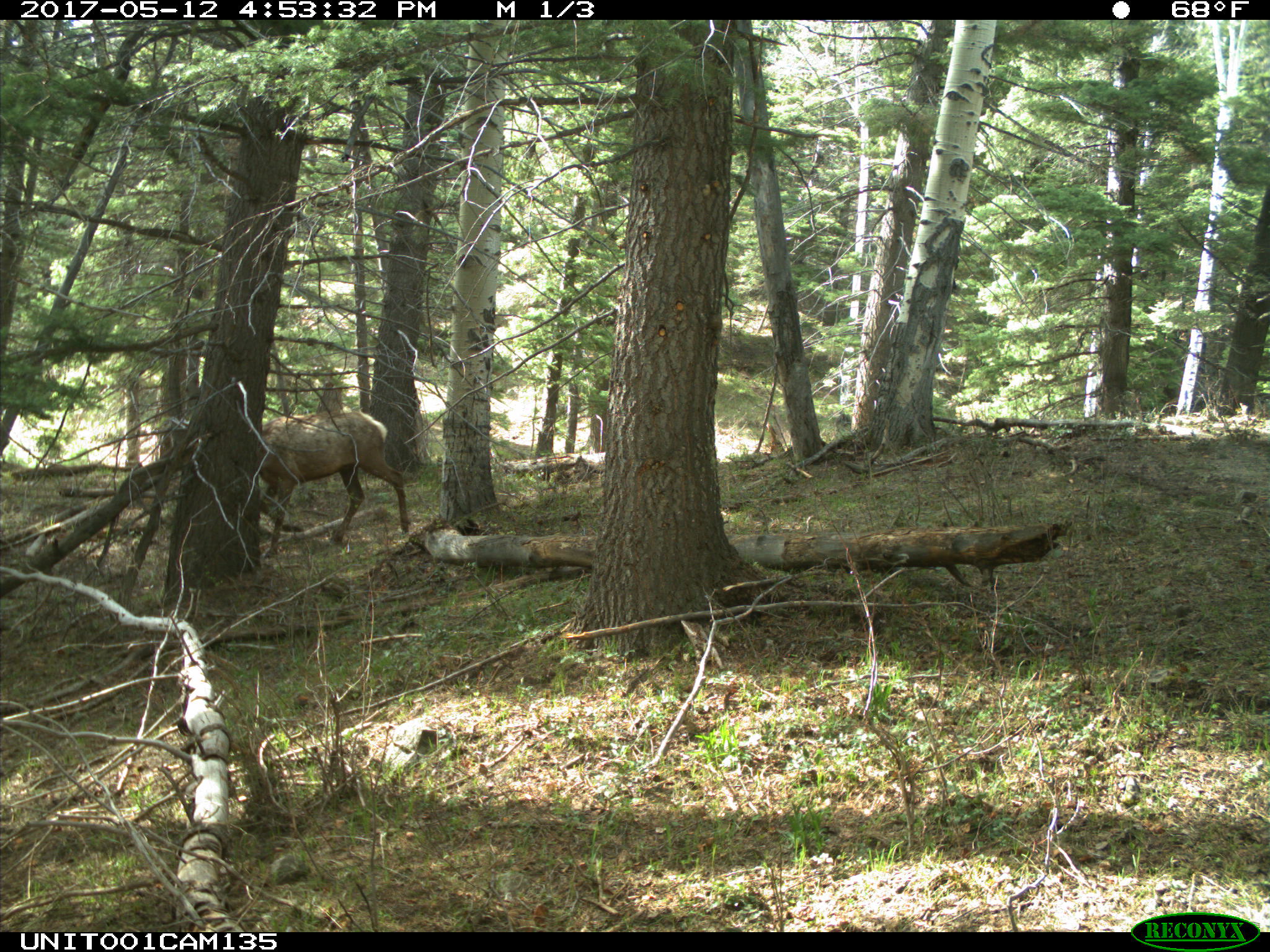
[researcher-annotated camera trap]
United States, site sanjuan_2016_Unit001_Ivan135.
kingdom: Animalia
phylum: Chordata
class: Mammalia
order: Artiodactyla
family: Cervidae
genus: Cervus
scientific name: Cervus elaphus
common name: red deer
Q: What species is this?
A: Cervus elaphus (red deer).